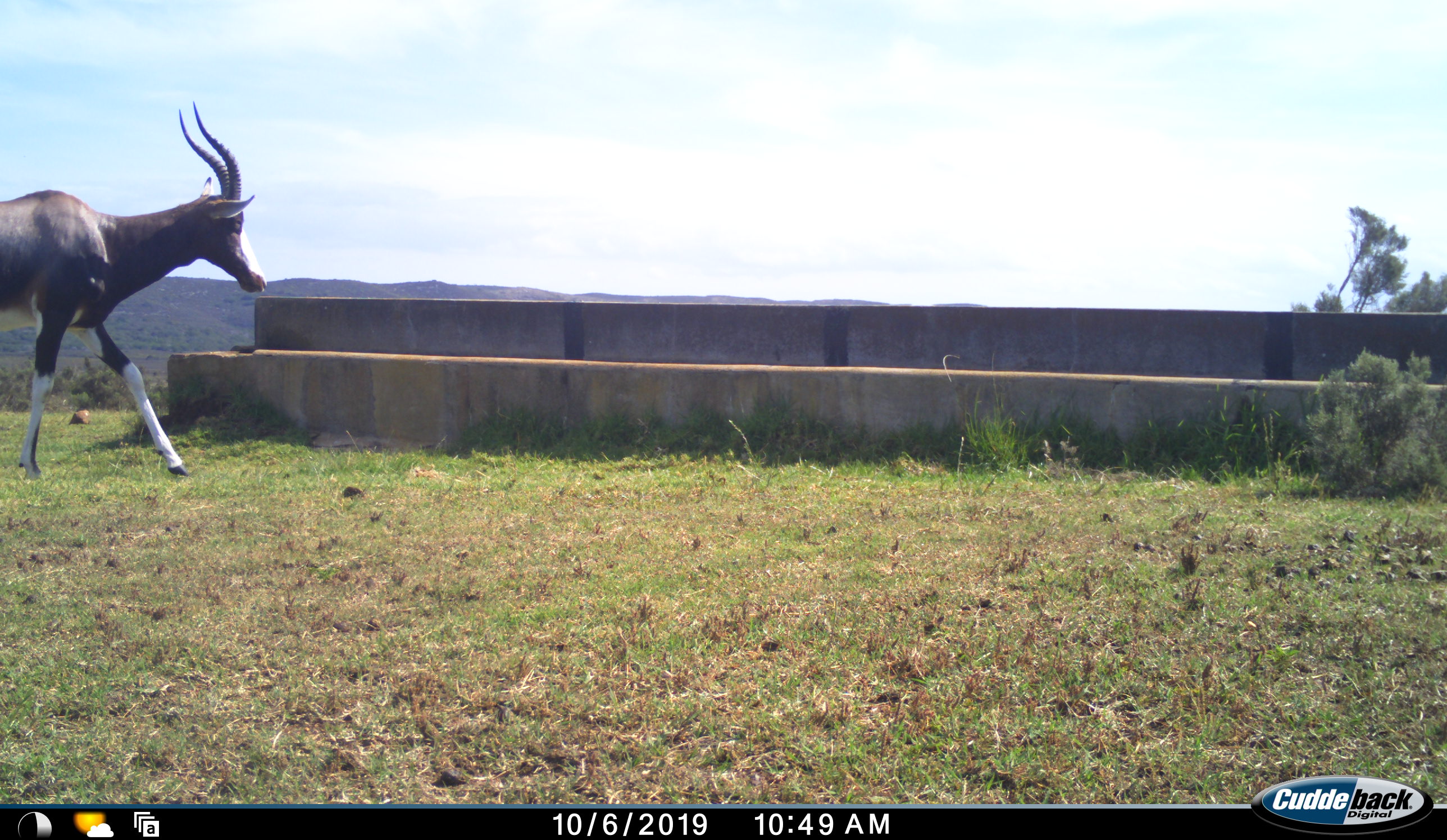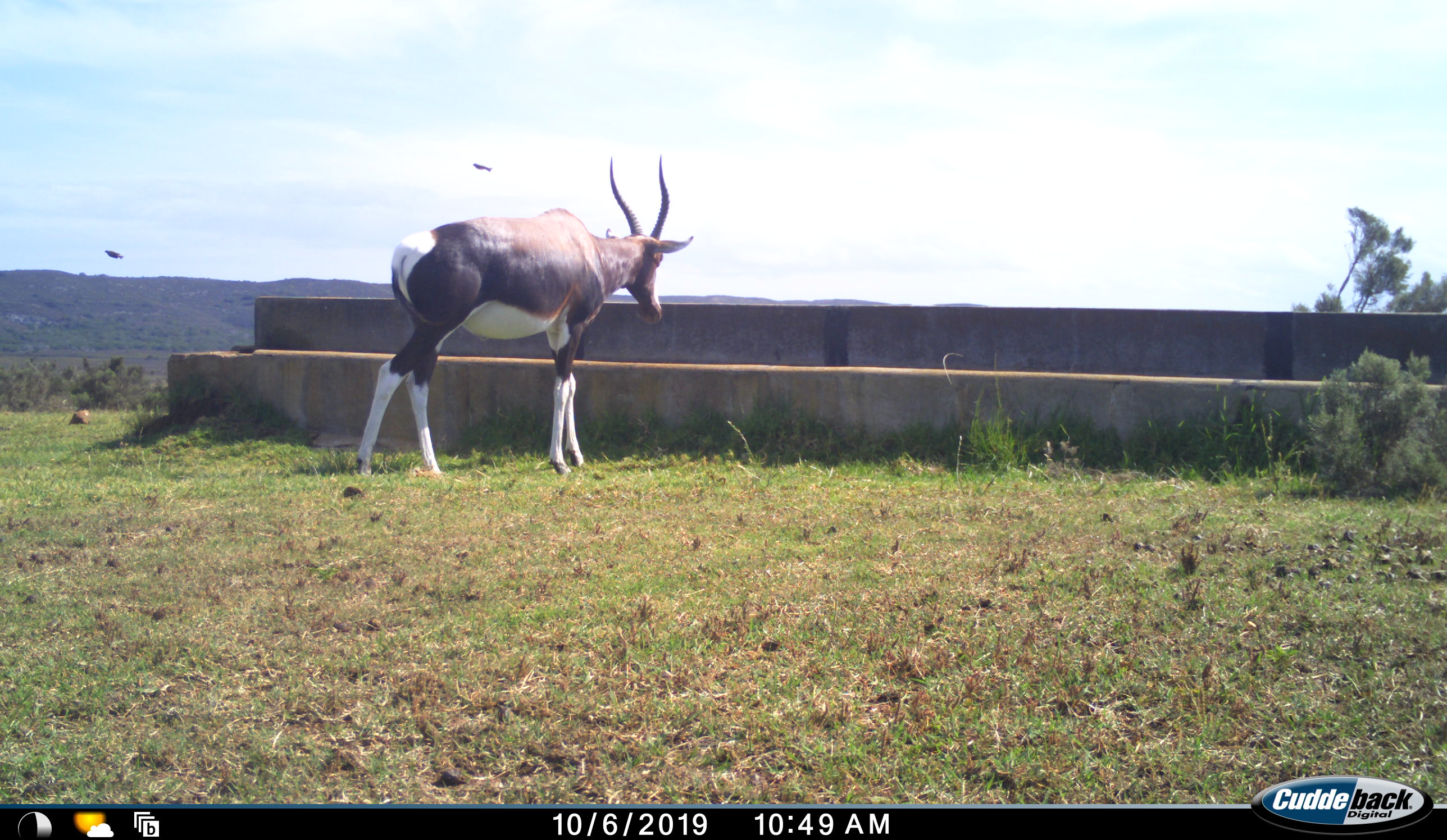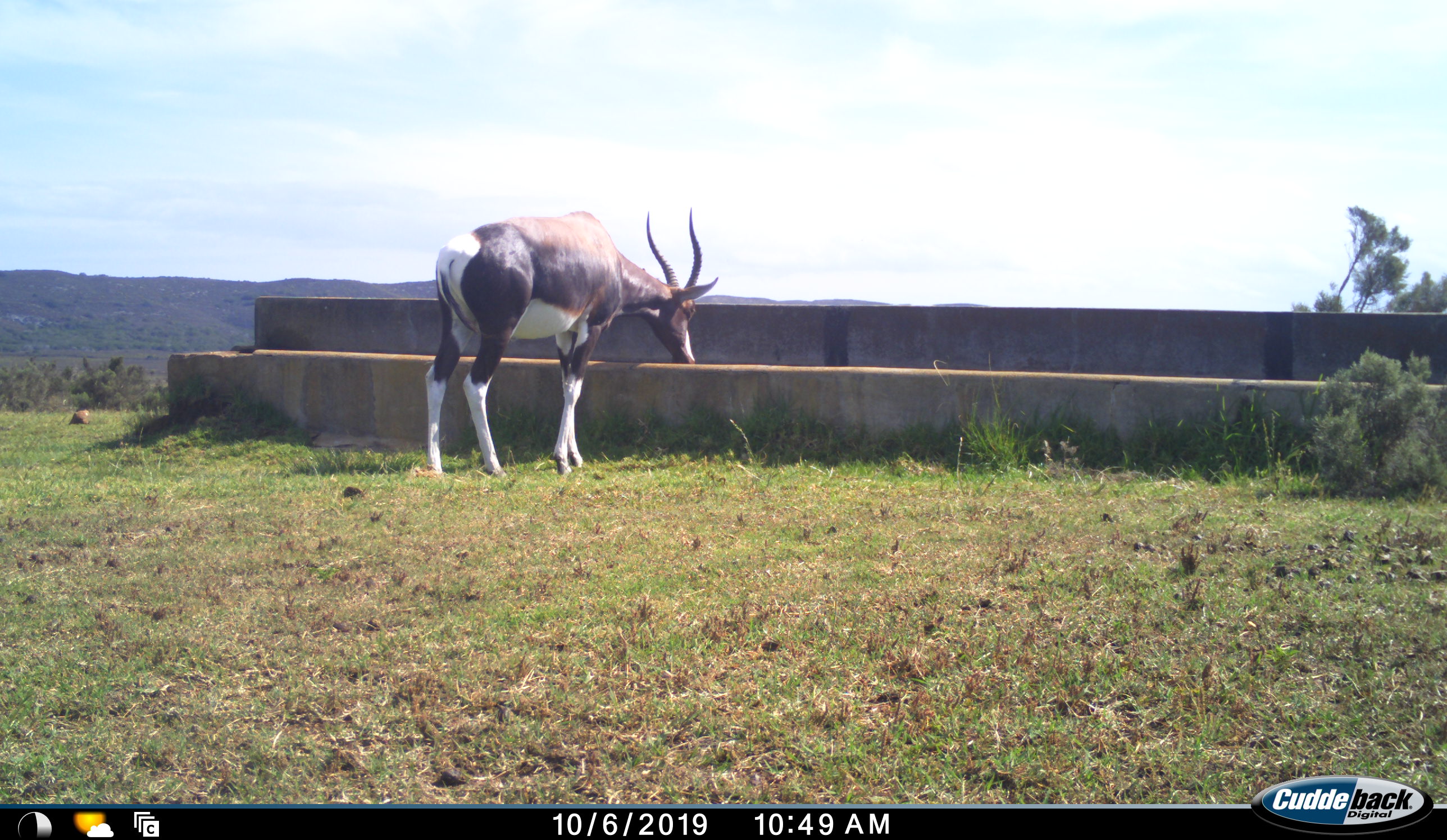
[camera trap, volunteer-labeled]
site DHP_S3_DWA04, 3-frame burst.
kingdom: Animalia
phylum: Chordata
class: Mammalia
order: Artiodactyla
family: Bovidae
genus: Damaliscus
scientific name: Damaliscus pygargus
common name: bontebok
Bontebok (Damaliscus pygargus), count 1. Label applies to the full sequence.